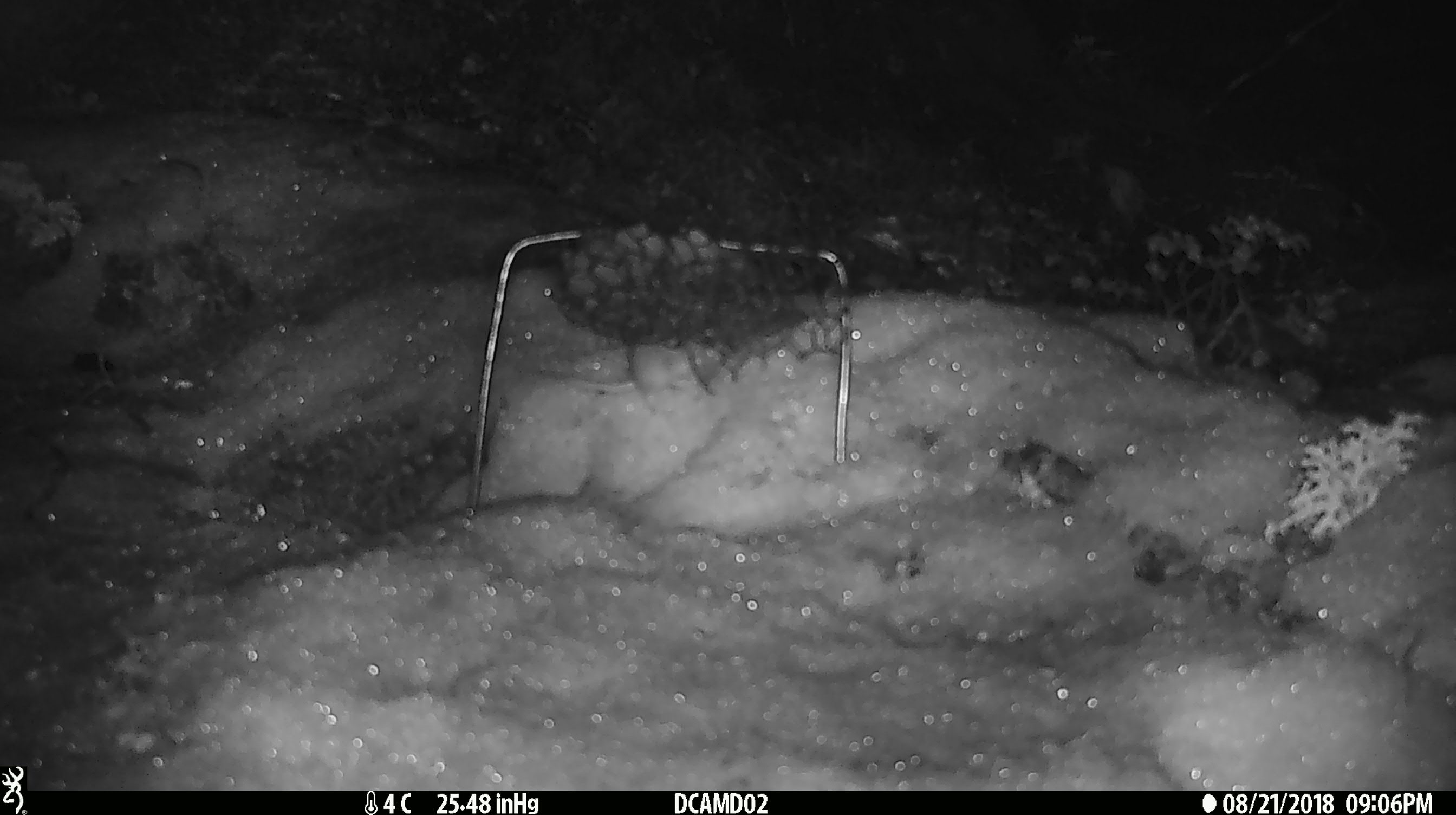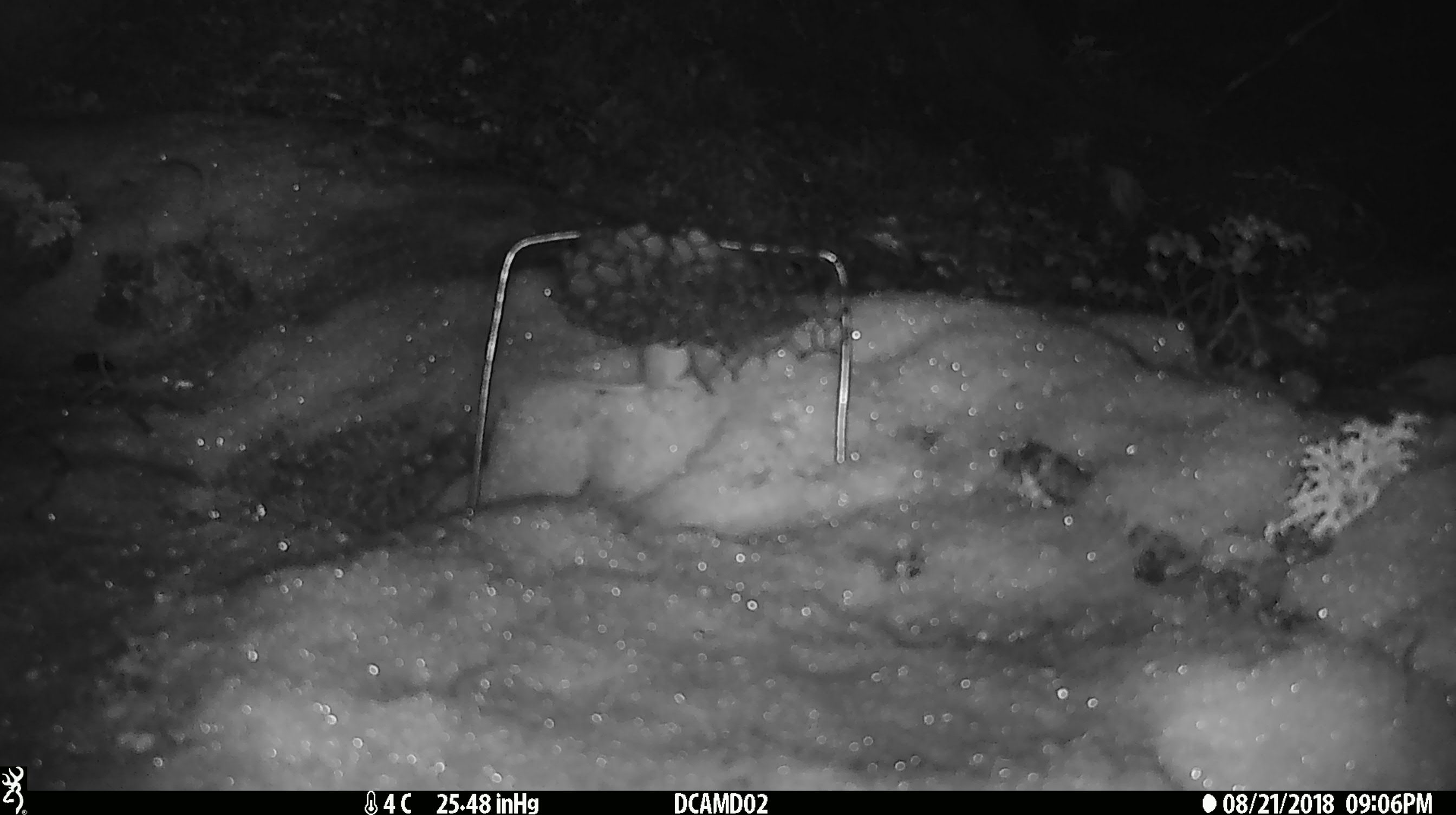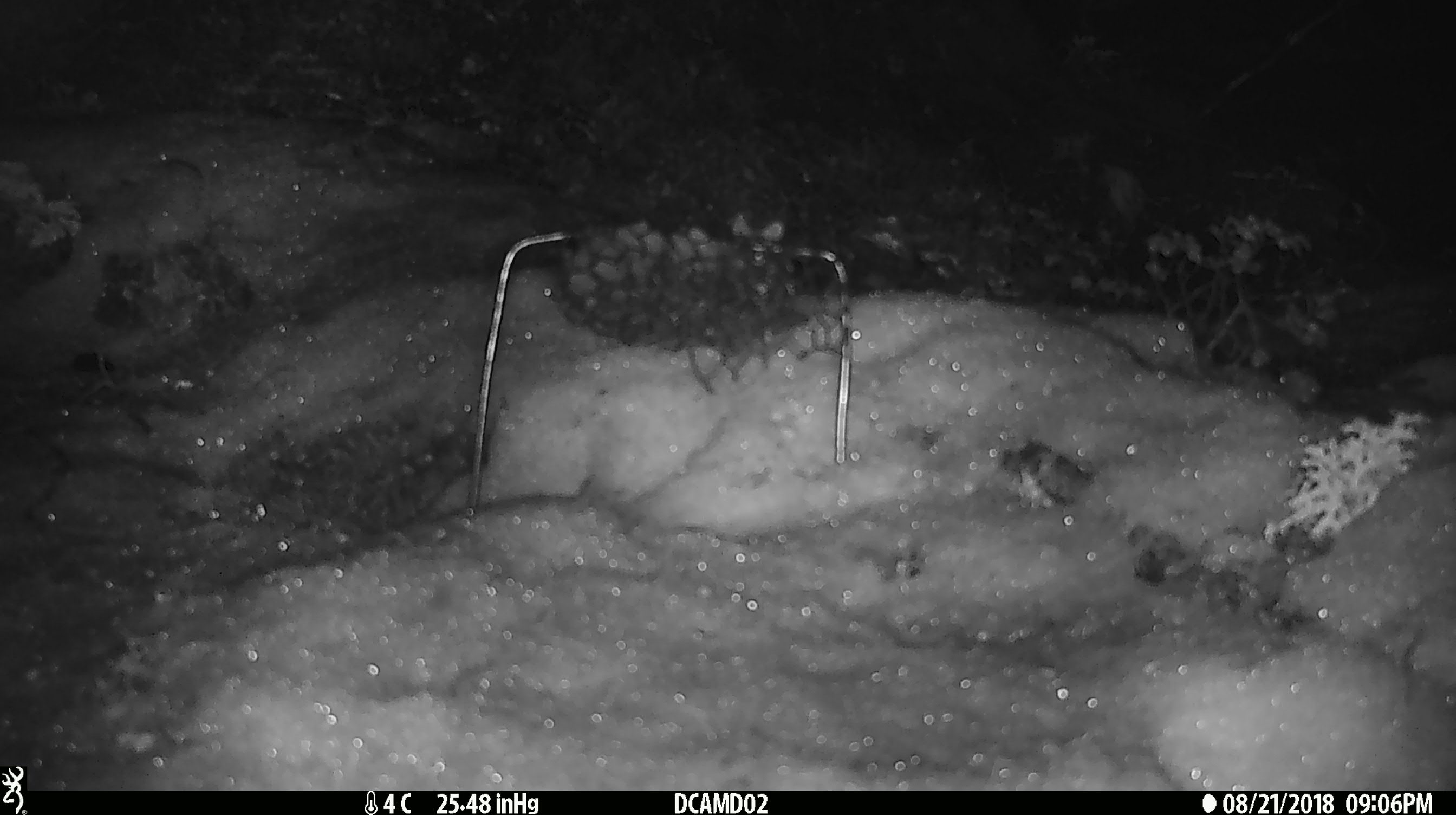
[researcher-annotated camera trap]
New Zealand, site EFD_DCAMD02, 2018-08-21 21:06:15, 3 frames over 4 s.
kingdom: Animalia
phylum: Chordata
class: Mammalia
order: Rodentia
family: Muridae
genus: Mus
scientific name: Mus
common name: mouse